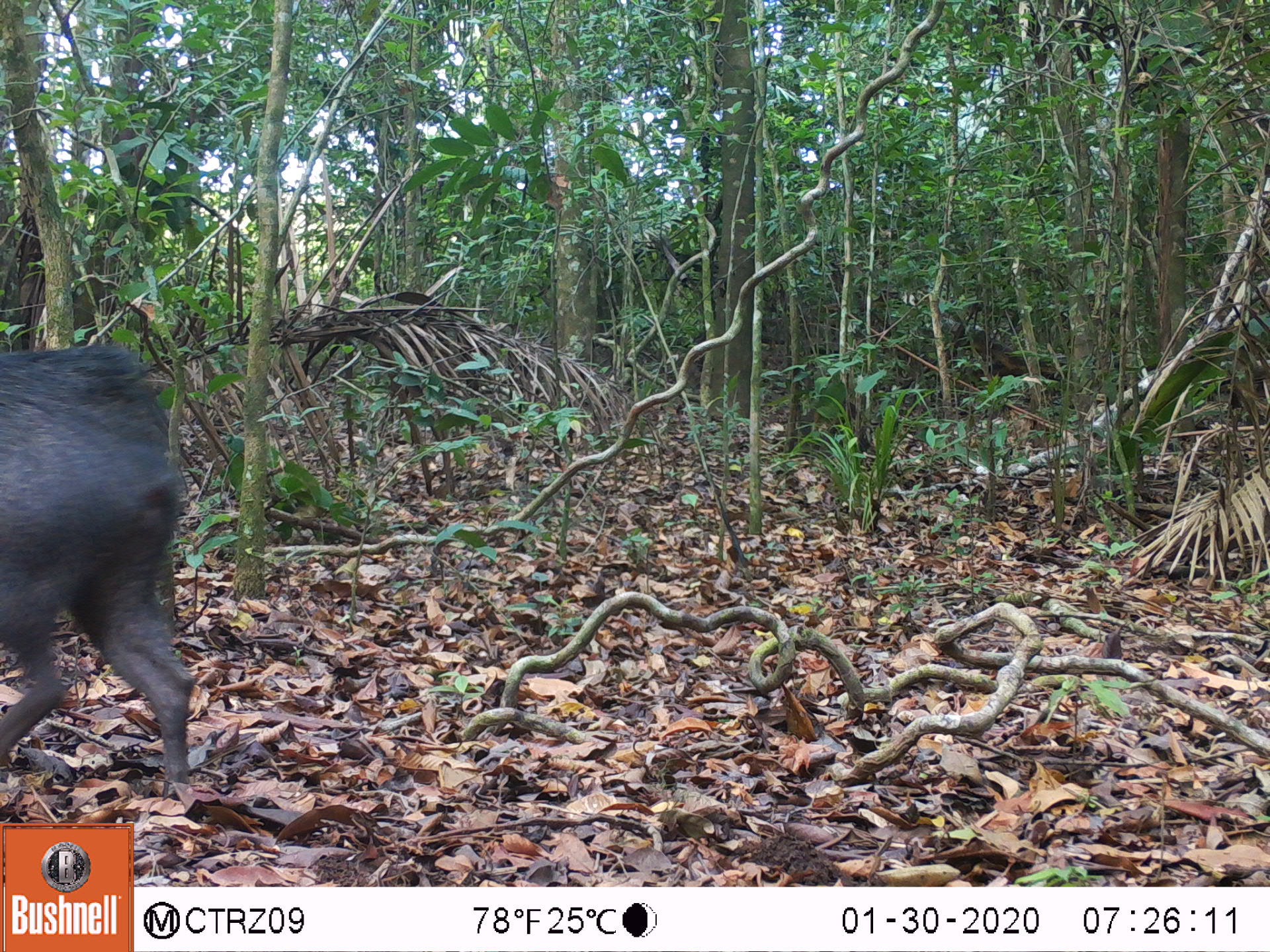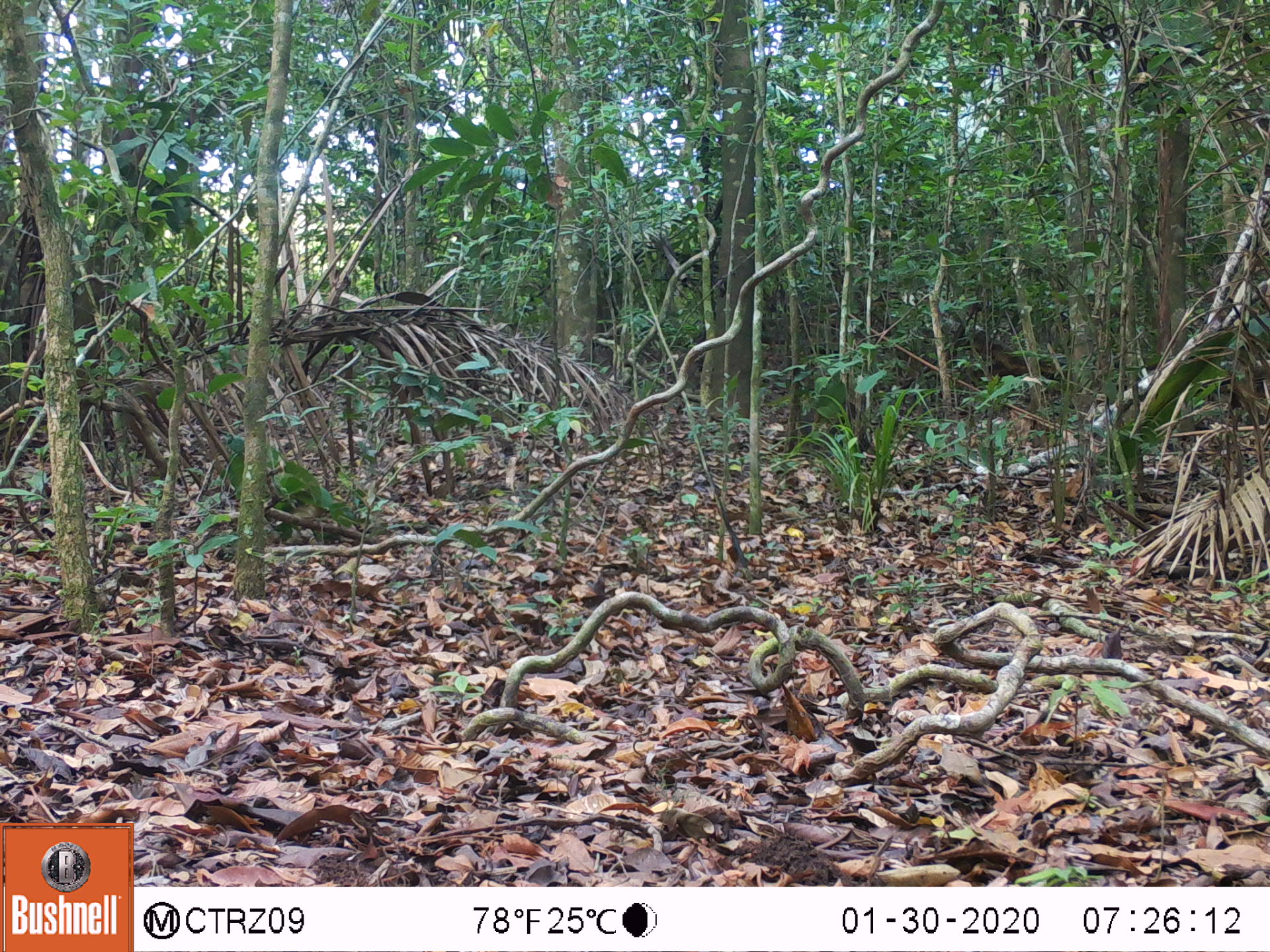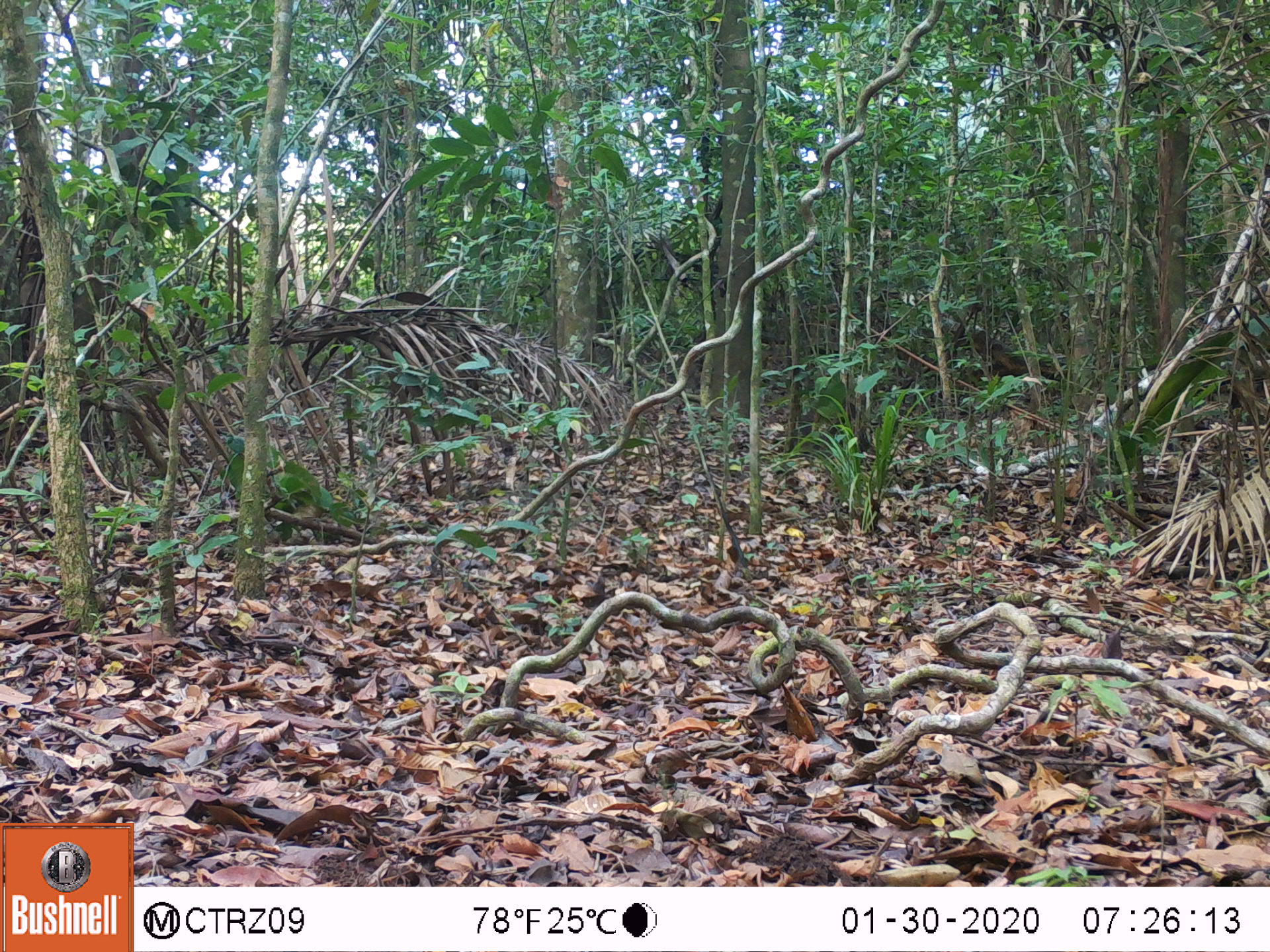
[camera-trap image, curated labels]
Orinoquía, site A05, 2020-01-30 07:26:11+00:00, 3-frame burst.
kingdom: Animalia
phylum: Chordata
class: Mammalia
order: Artiodactyla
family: Tayassuidae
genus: Pecari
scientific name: Pecari tajacu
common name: collared peccary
Collared peccary (Pecari tajacu).